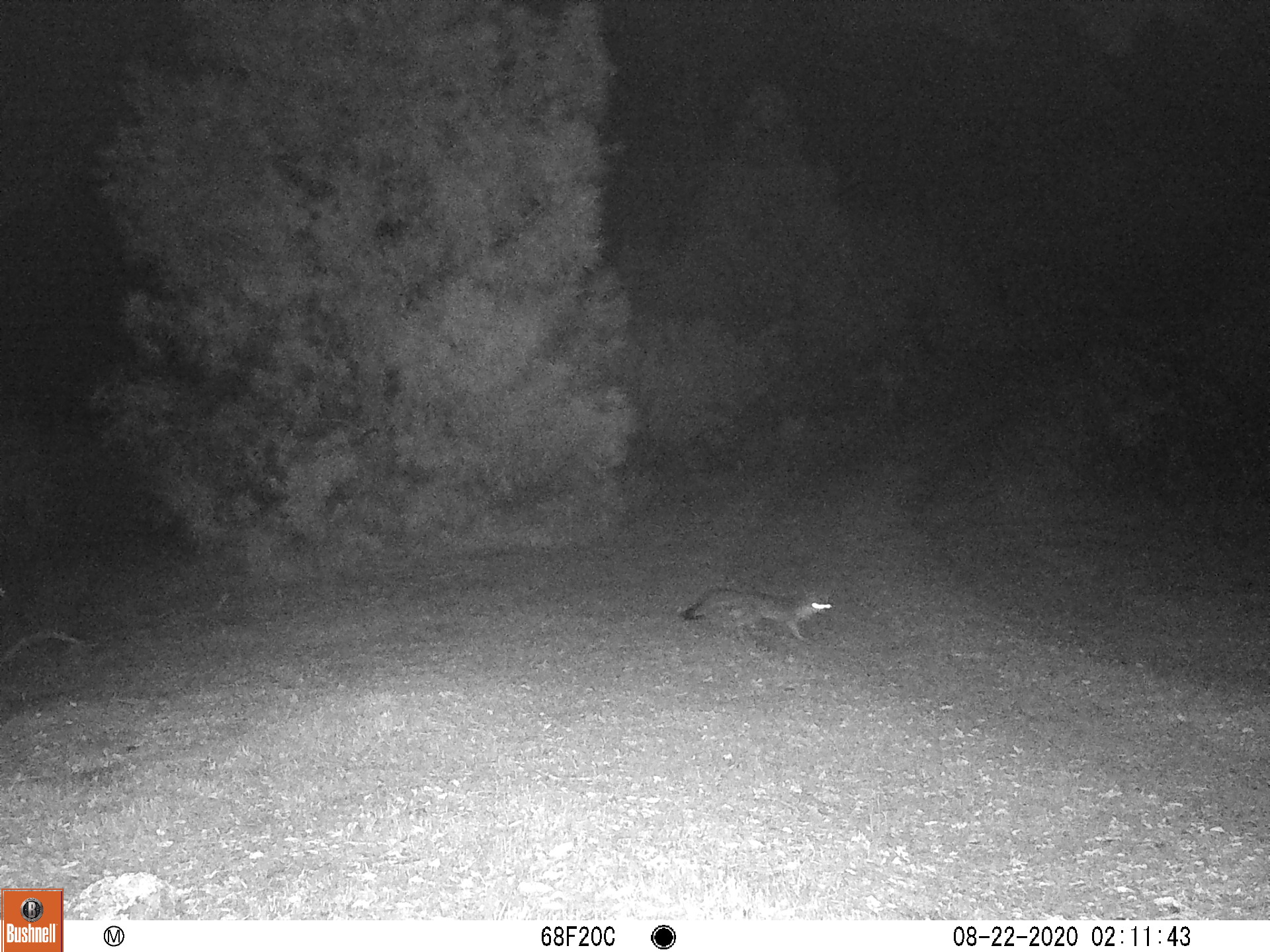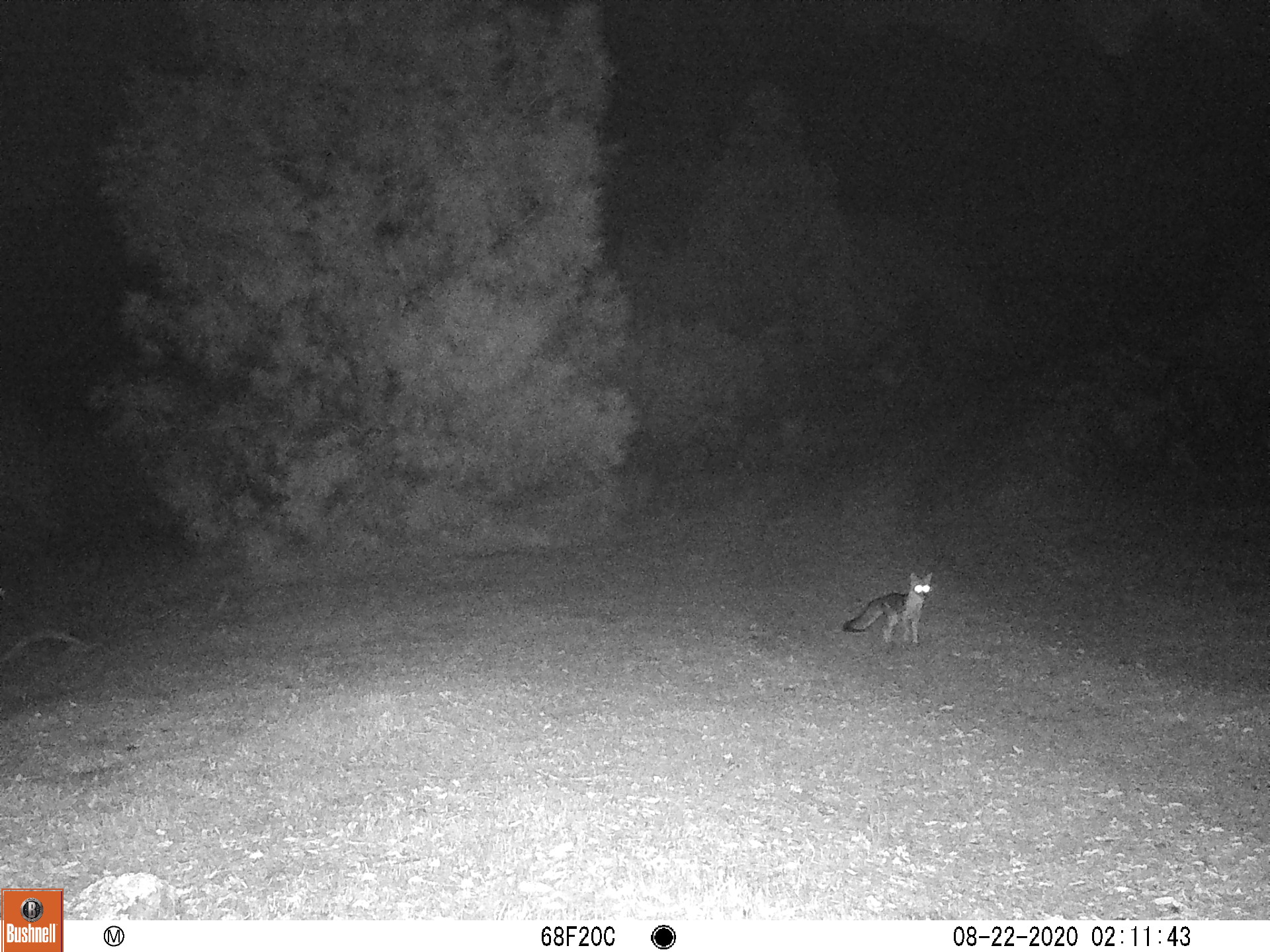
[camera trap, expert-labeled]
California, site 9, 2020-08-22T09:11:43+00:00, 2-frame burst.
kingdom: Animalia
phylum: Chordata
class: Mammalia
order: Carnivora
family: Canidae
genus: Urocyon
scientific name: Urocyon cinereoargenteus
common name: gray fox